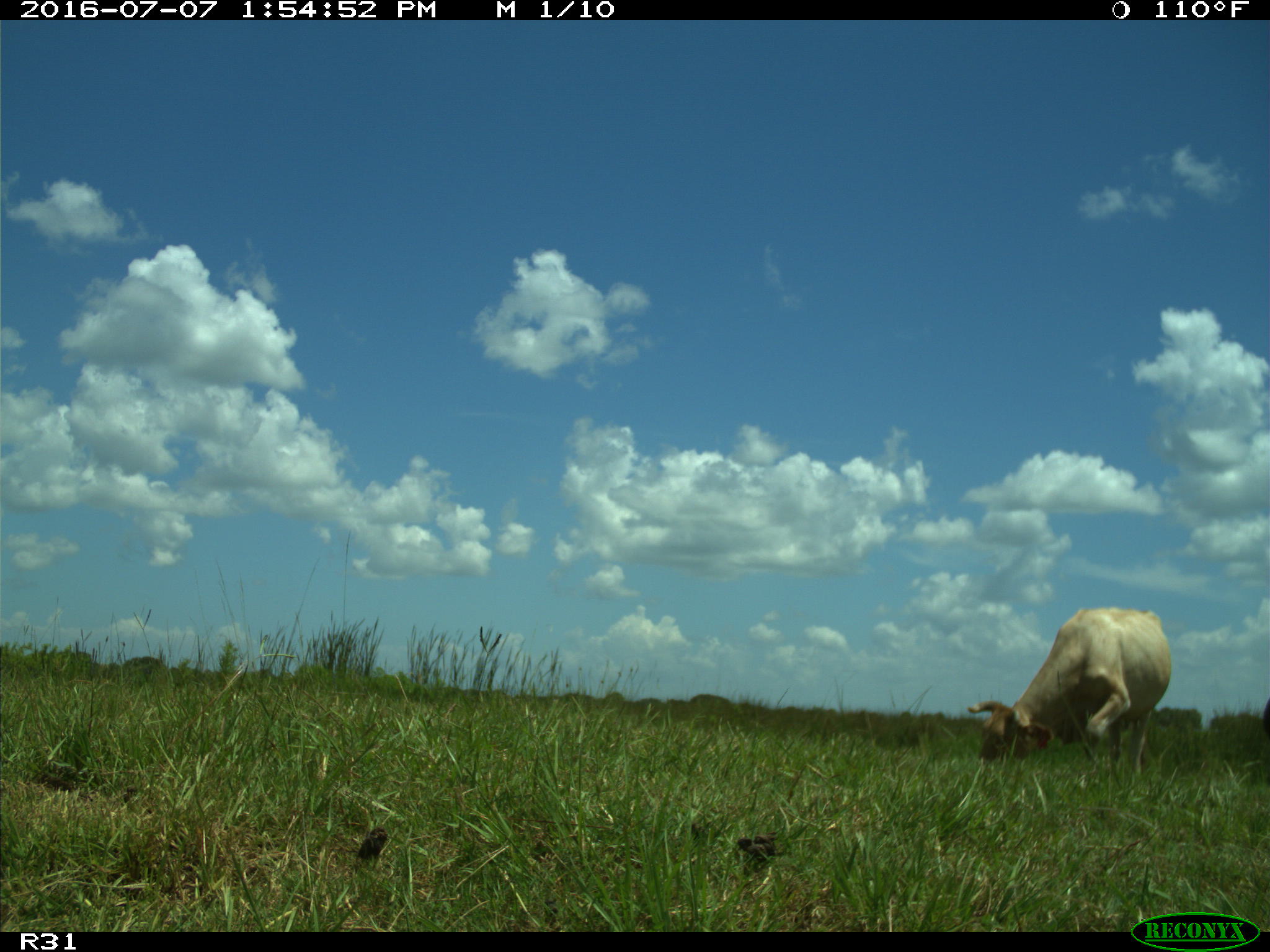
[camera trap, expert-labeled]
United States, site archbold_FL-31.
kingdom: Animalia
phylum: Chordata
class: Mammalia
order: Artiodactyla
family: Bovidae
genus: Bos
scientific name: Bos taurus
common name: domestic cow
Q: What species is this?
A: Bos taurus (domestic cow).